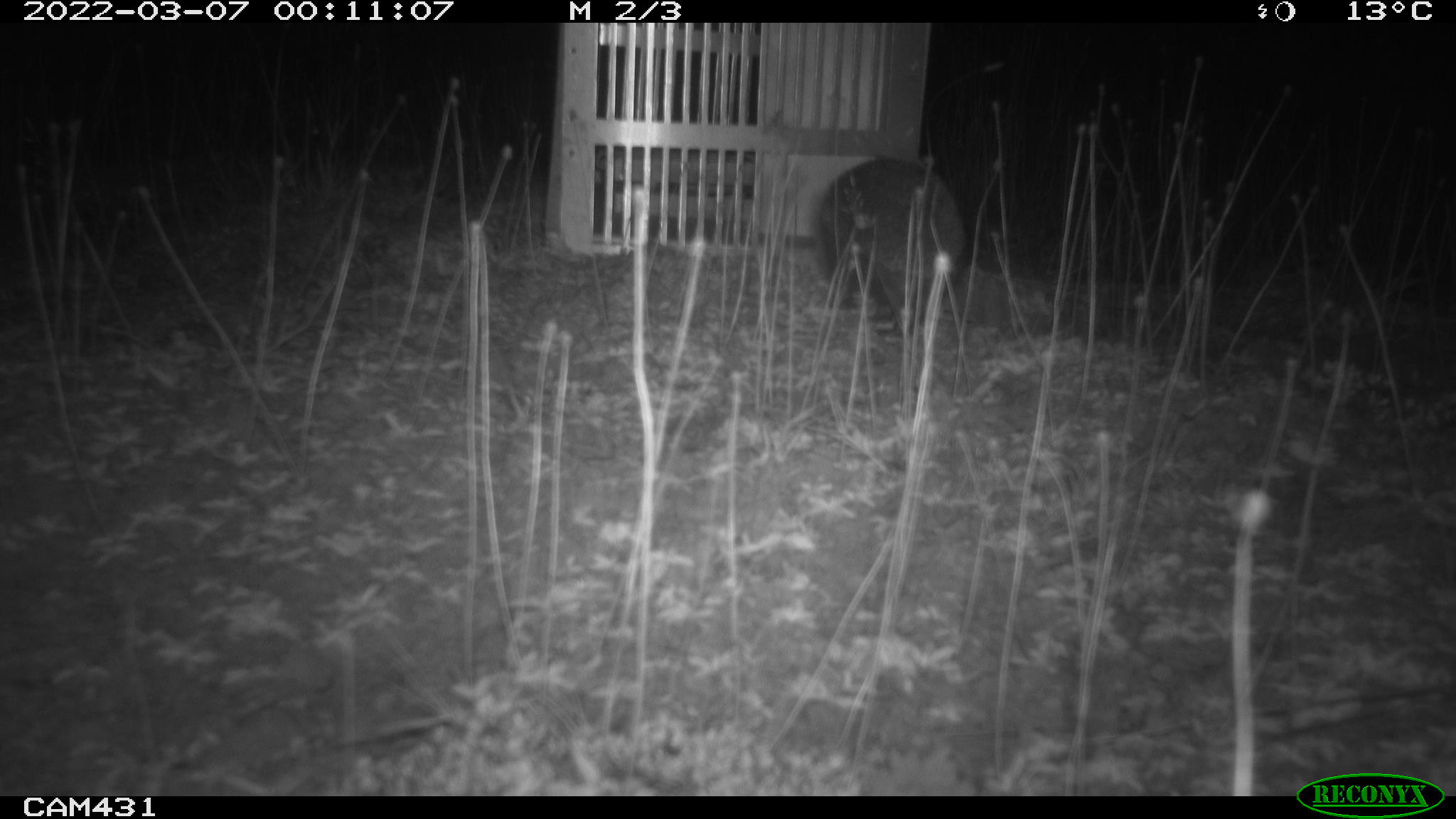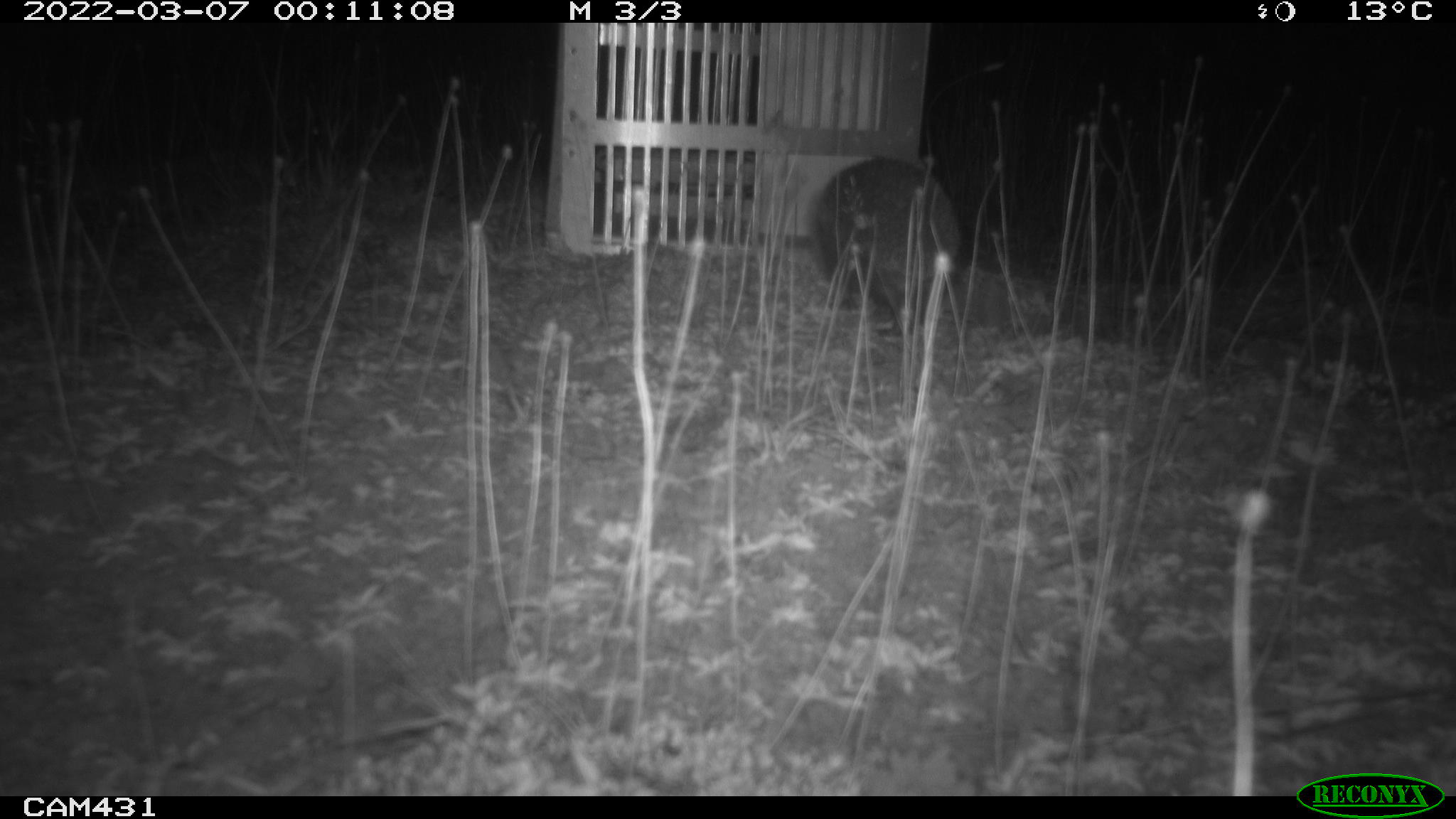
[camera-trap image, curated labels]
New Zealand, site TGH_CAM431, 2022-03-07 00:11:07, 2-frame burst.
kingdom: Animalia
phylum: Chordata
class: Mammalia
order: Eulipotyphla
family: Erinaceidae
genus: Erinaceus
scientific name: Erinaceus europaeus europaeus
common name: european hedgehog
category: hedgehog